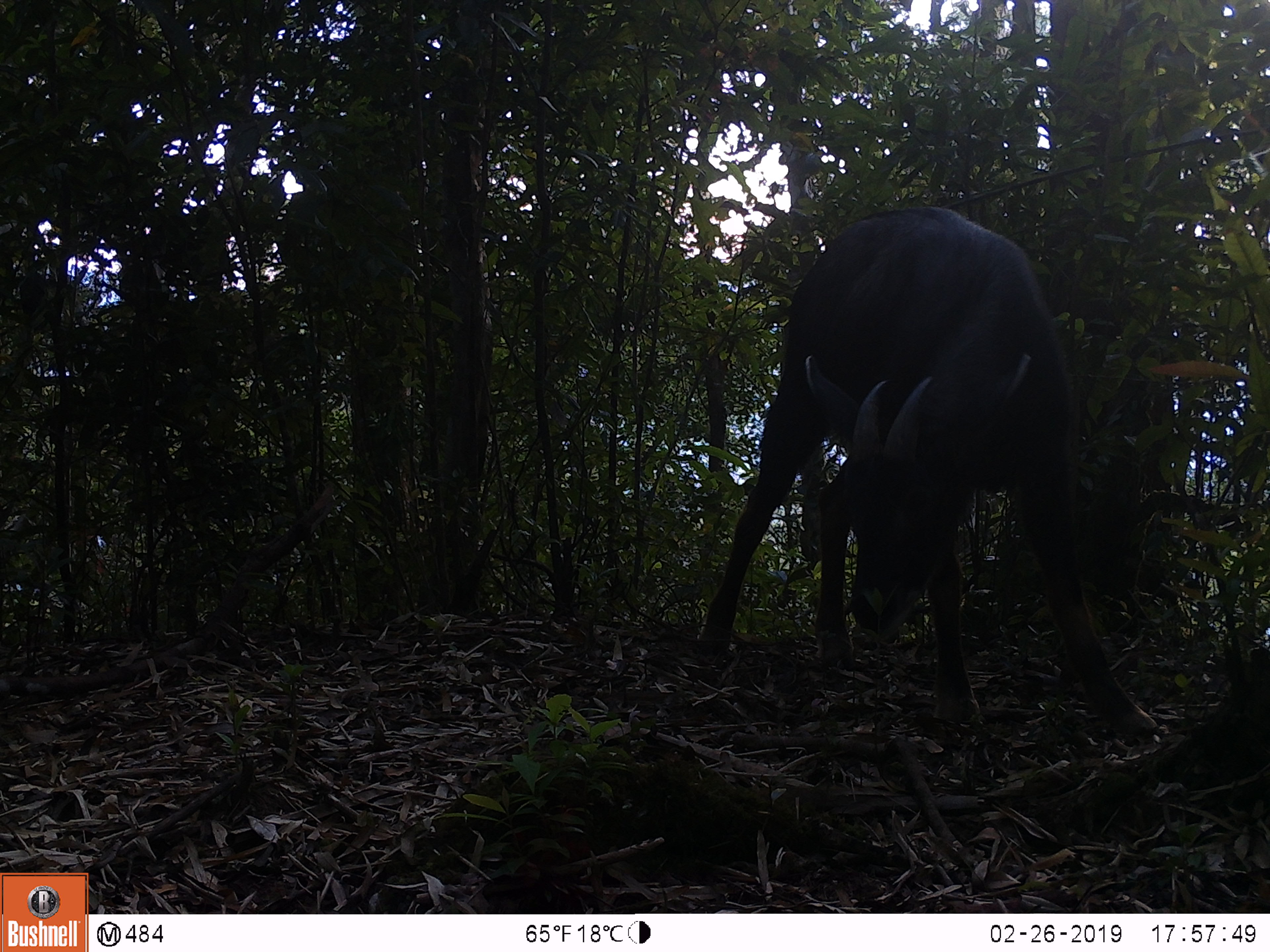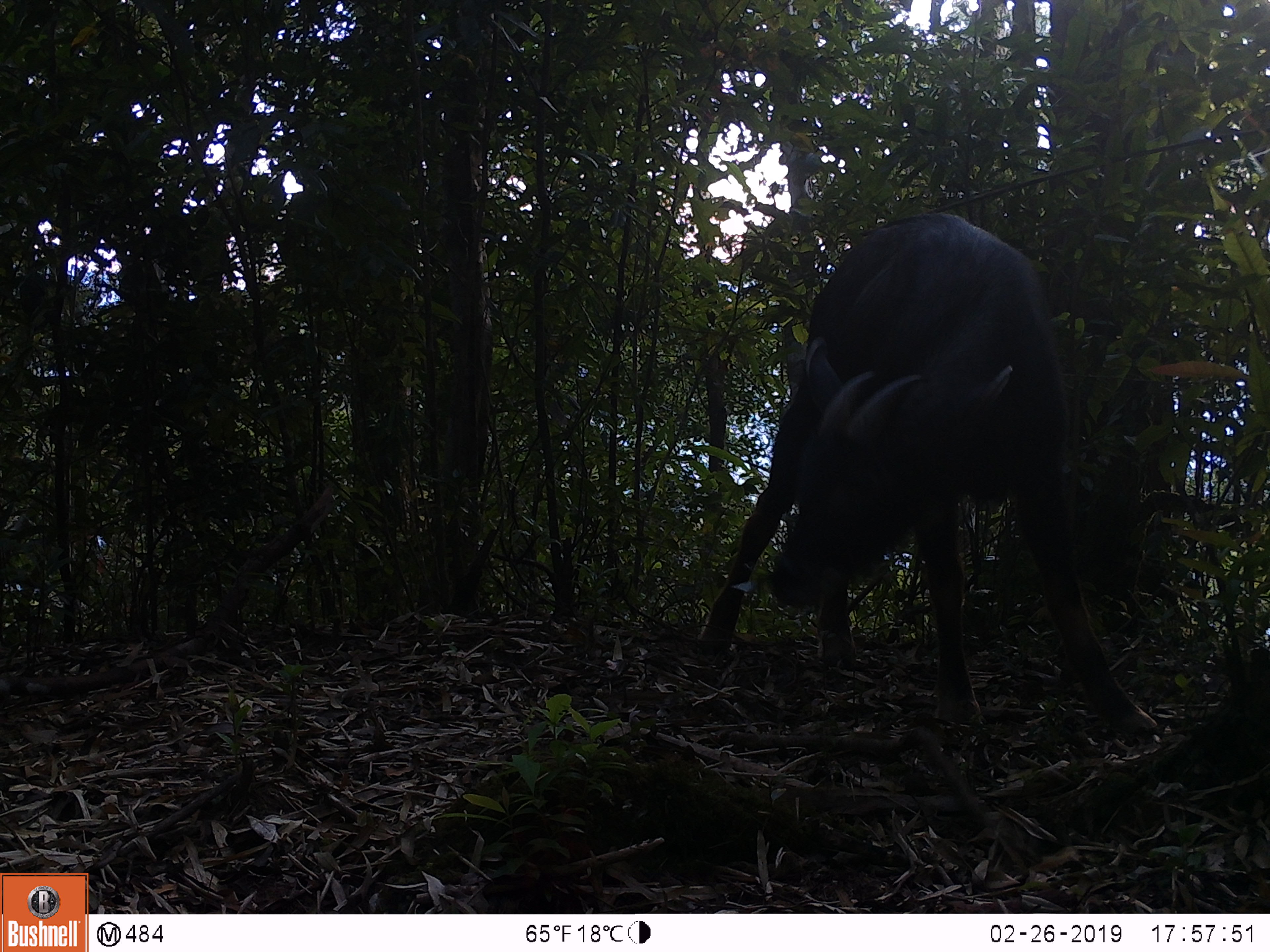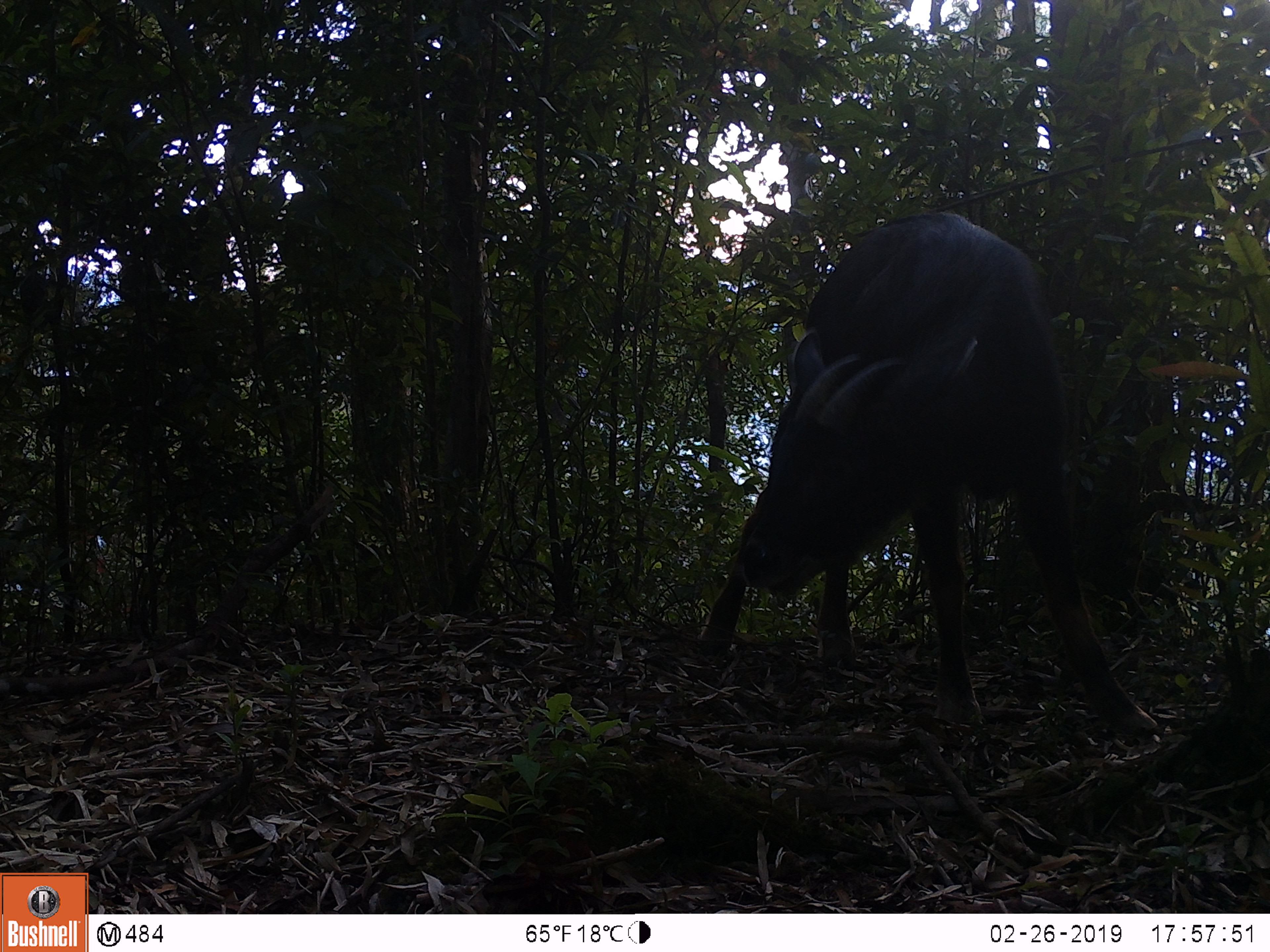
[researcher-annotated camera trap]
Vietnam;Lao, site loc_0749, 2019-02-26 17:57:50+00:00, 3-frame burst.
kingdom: Animalia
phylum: Chordata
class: Mammalia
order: Artiodactyla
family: Bovidae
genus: Capricornis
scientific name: Capricornis sumatraensis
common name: chinese serow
Chinese serow (Capricornis sumatraensis). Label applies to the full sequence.